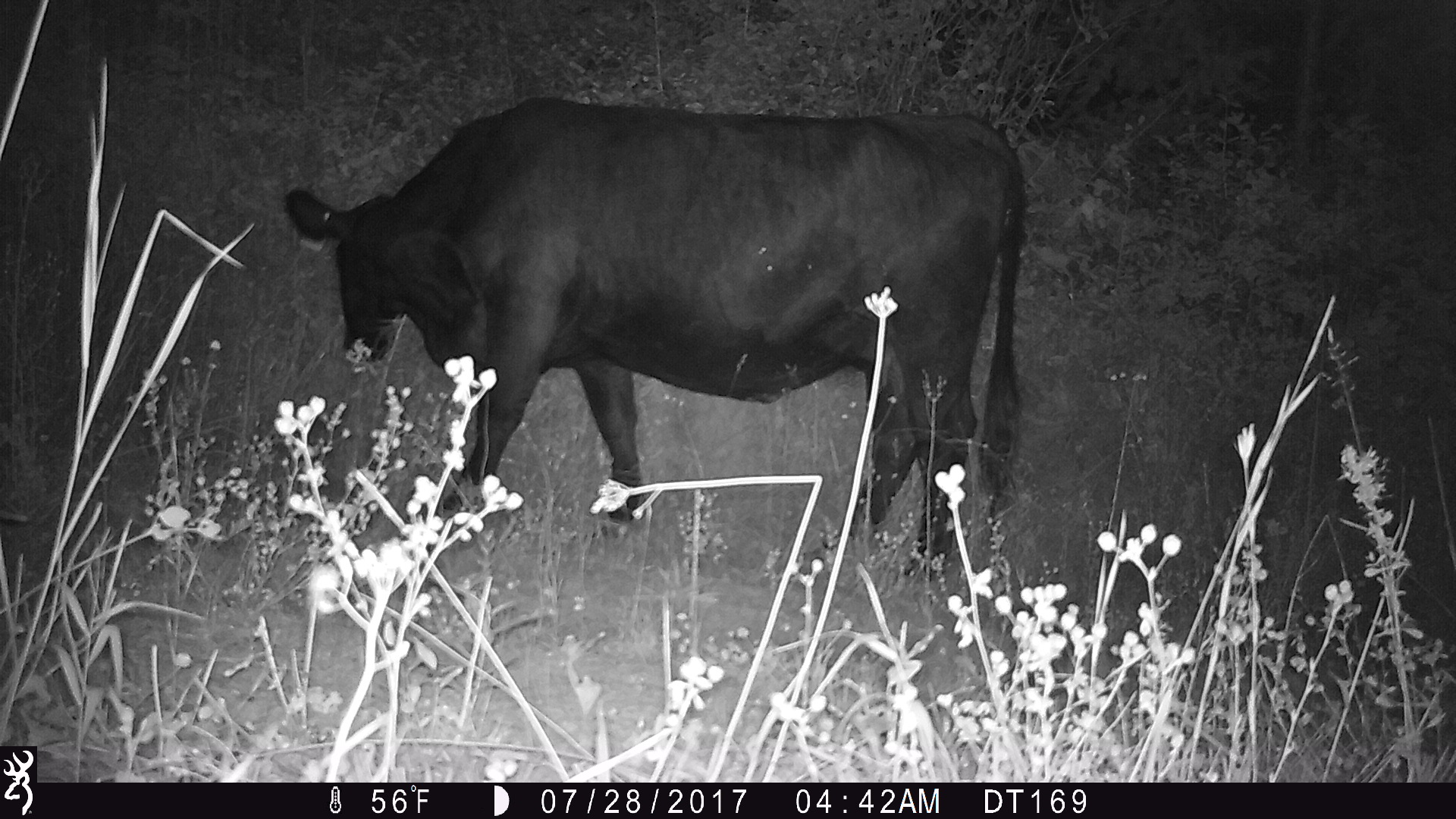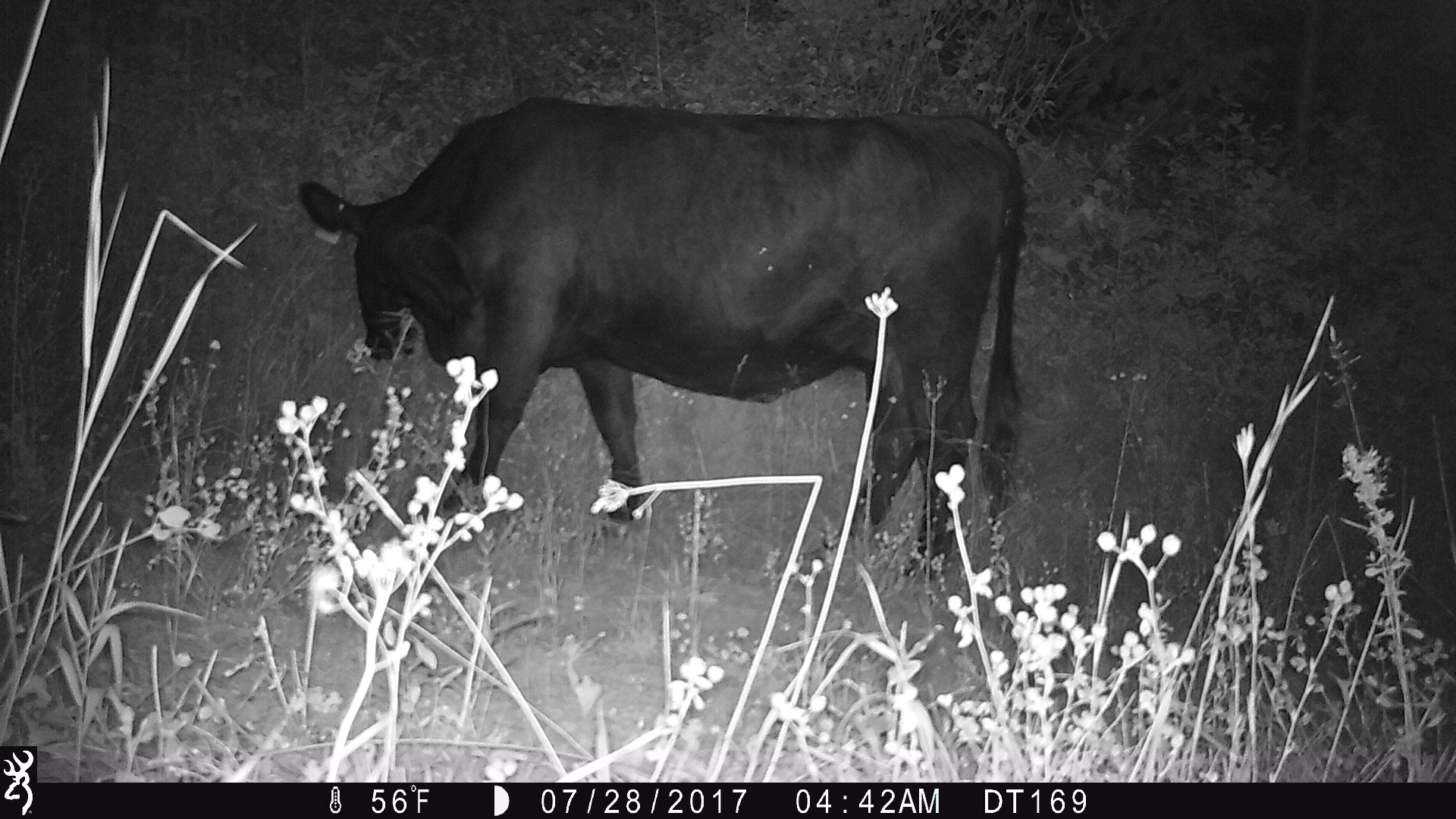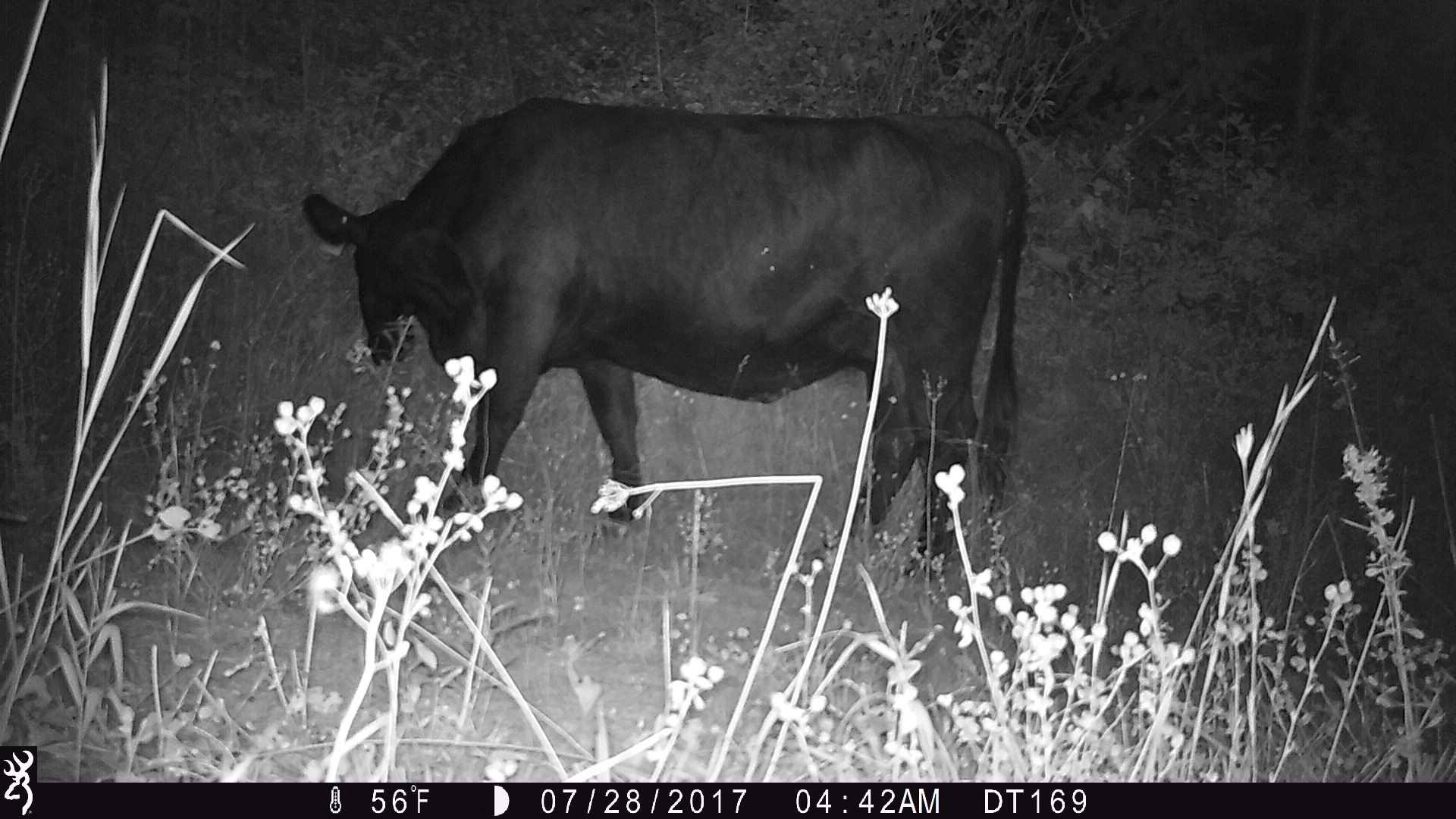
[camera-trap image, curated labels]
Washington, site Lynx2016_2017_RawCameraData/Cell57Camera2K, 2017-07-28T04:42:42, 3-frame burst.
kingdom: Animalia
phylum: Chordata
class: Mammalia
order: Artiodactyla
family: Bovidae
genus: Bos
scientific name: Bos taurus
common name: domestic cattle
Domestic cattle (Bos taurus). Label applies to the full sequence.